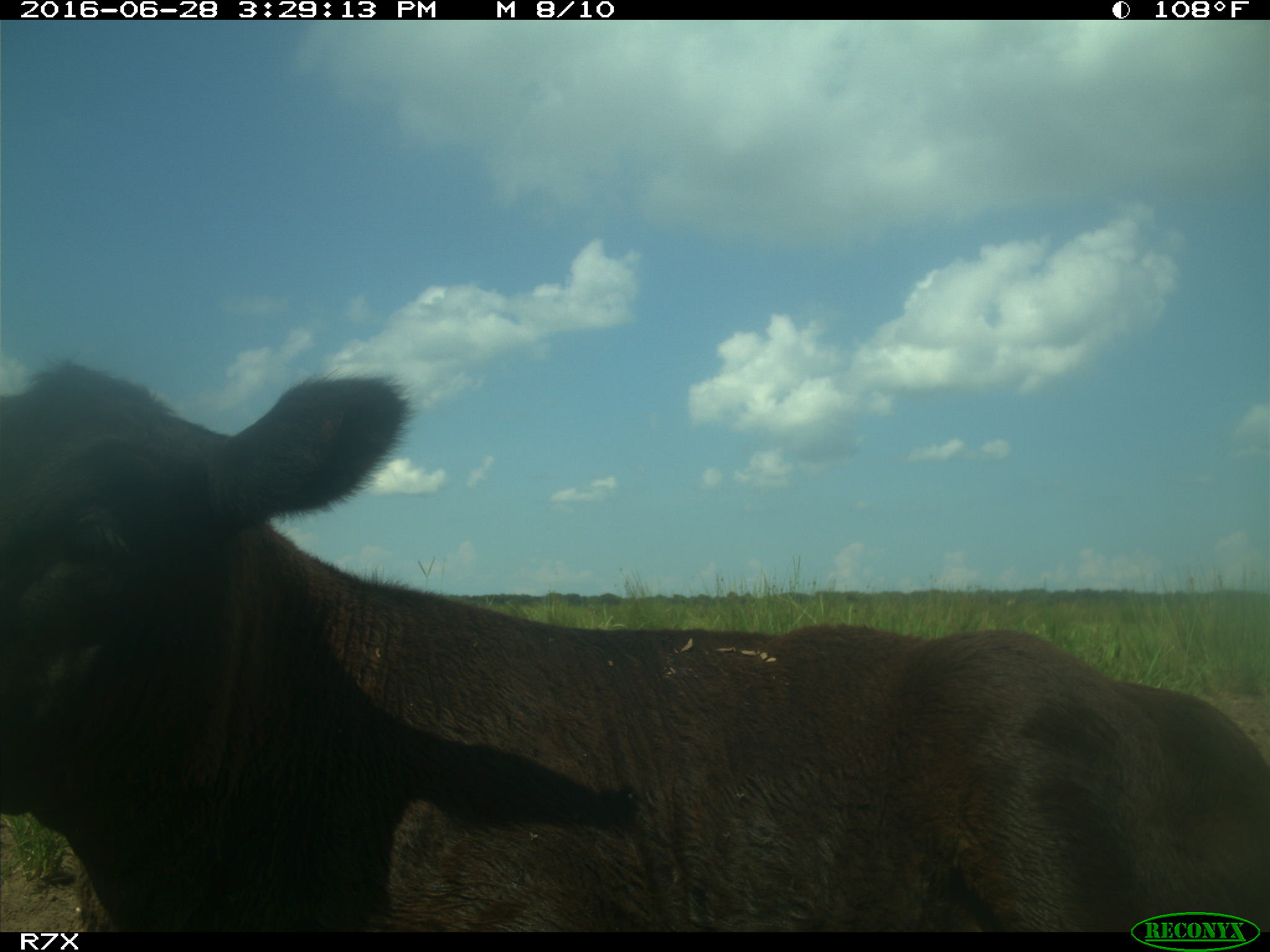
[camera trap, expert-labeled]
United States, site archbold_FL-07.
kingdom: Animalia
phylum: Chordata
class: Mammalia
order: Artiodactyla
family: Bovidae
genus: Bos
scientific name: Bos taurus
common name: domestic cow